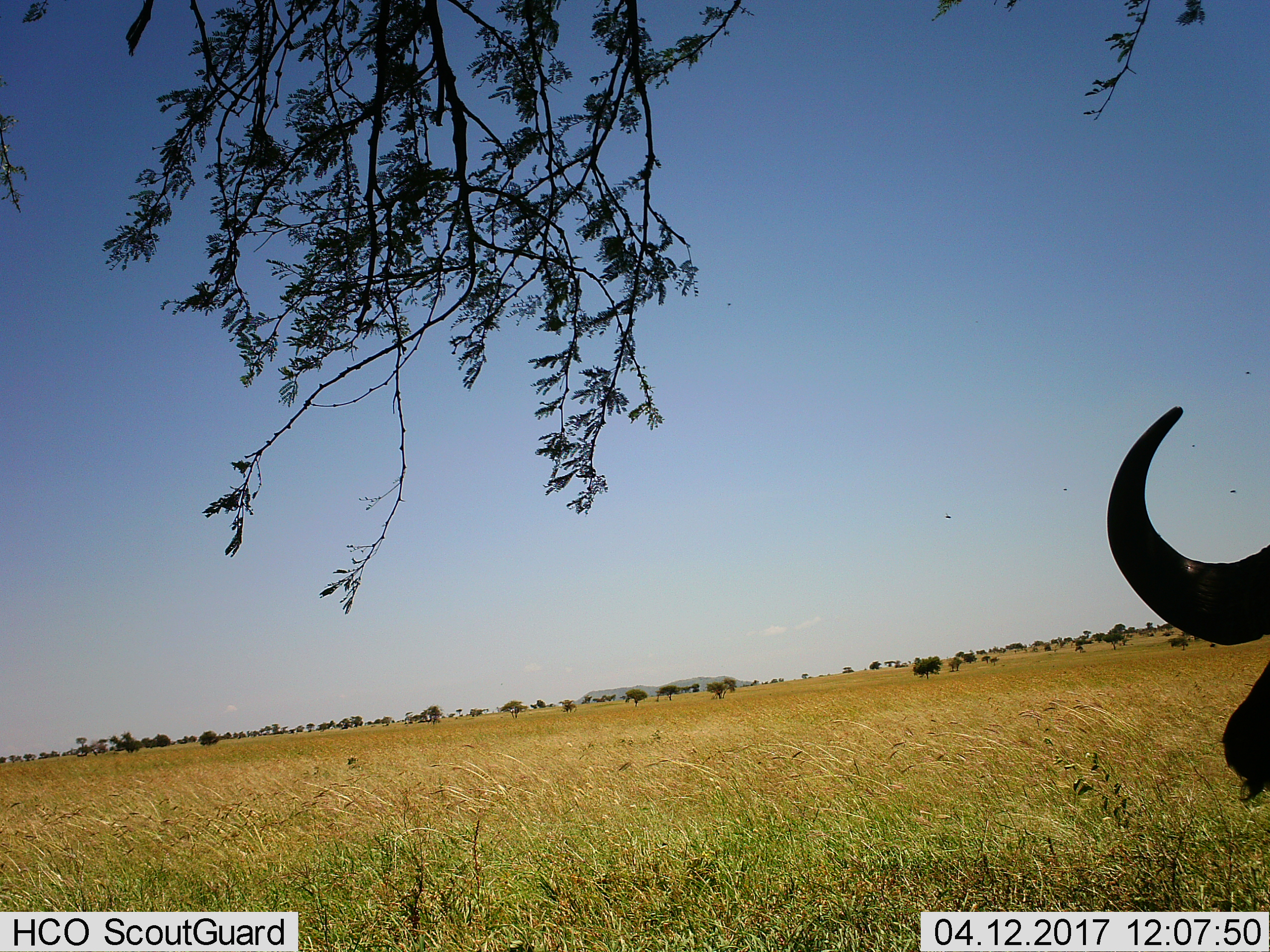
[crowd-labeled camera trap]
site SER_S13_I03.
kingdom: Animalia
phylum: Chordata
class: Mammalia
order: Artiodactyla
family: Bovidae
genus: Syncerus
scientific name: Syncerus caffer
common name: african buffalo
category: buffalo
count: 1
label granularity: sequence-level